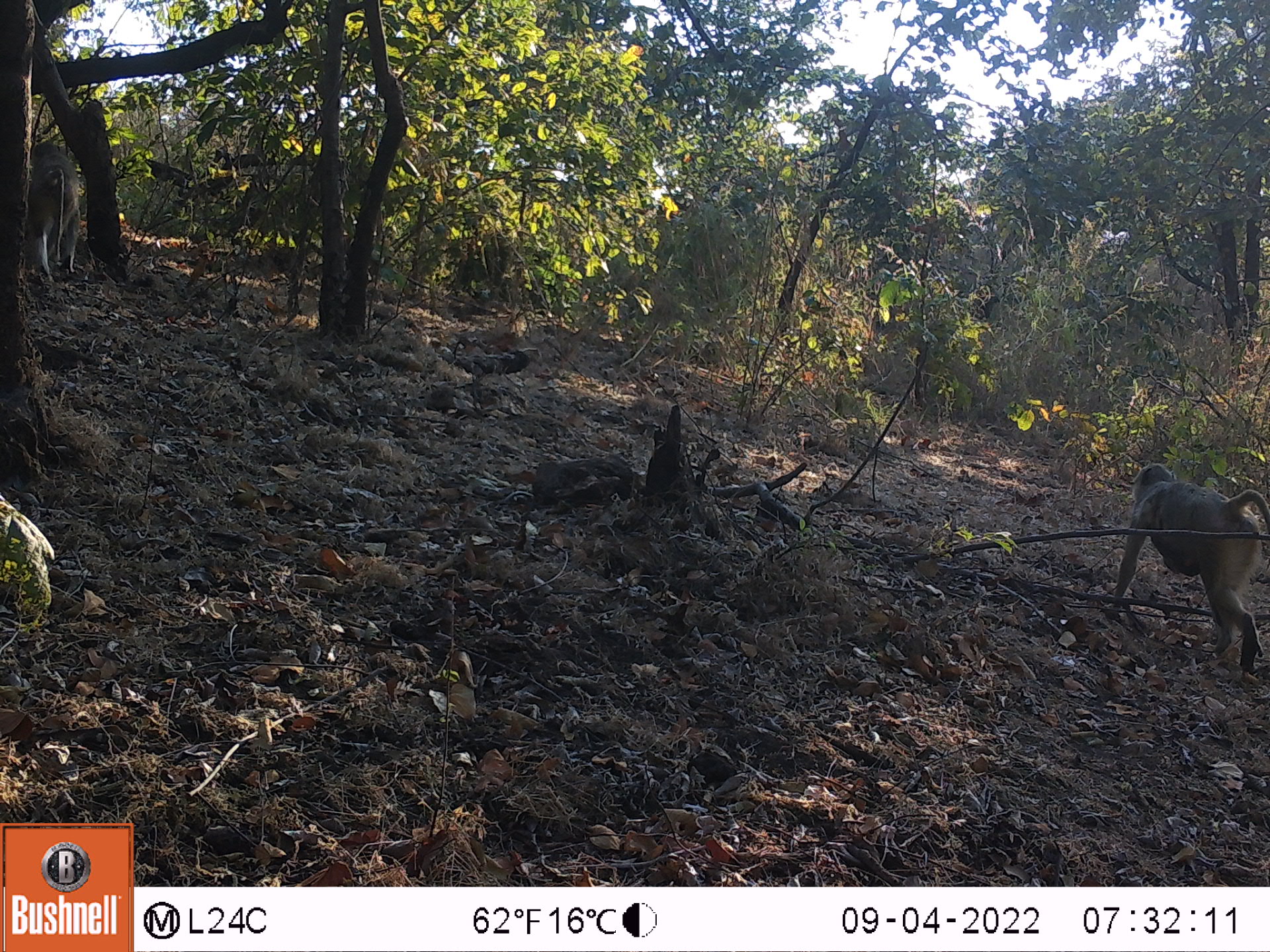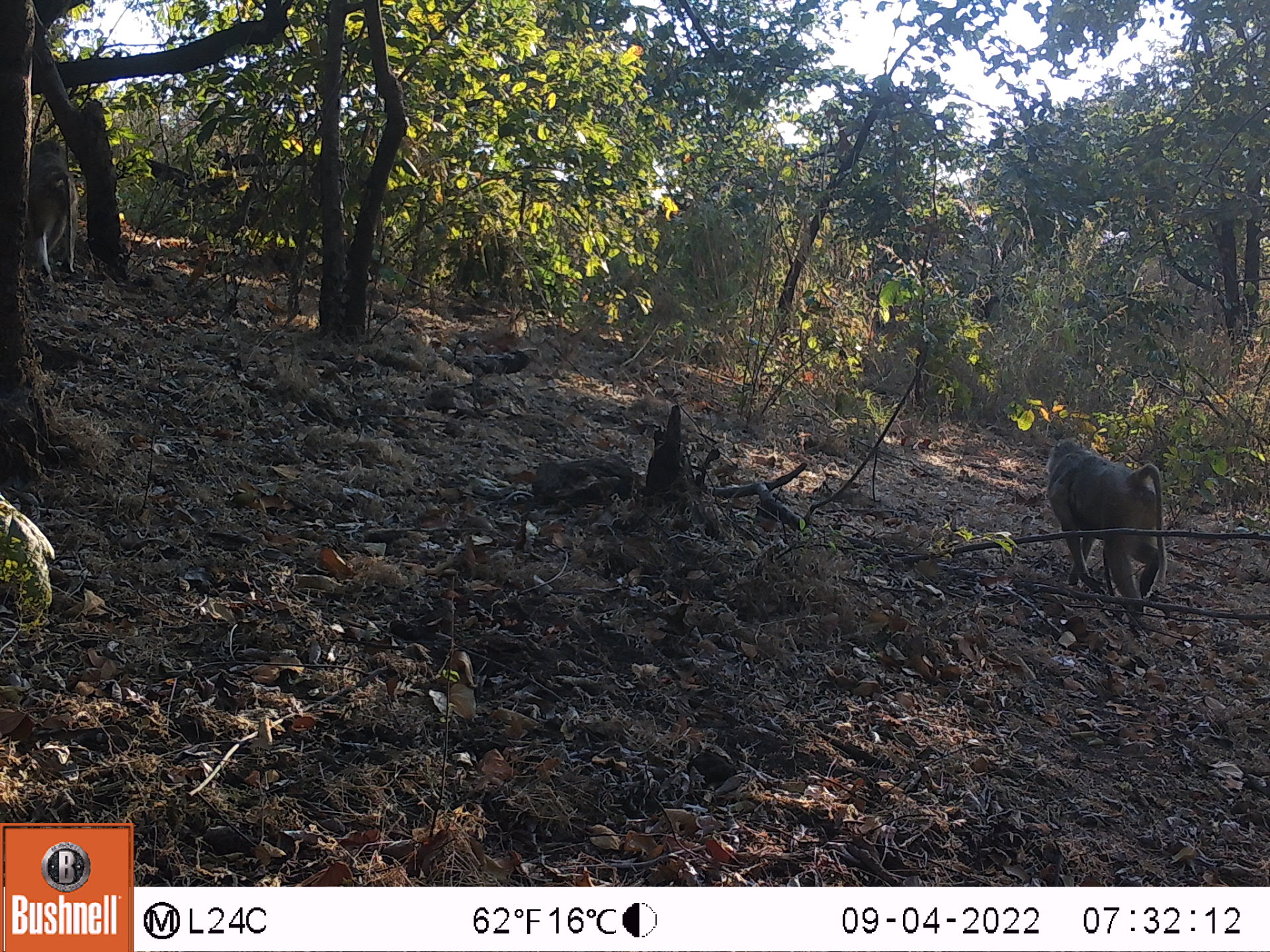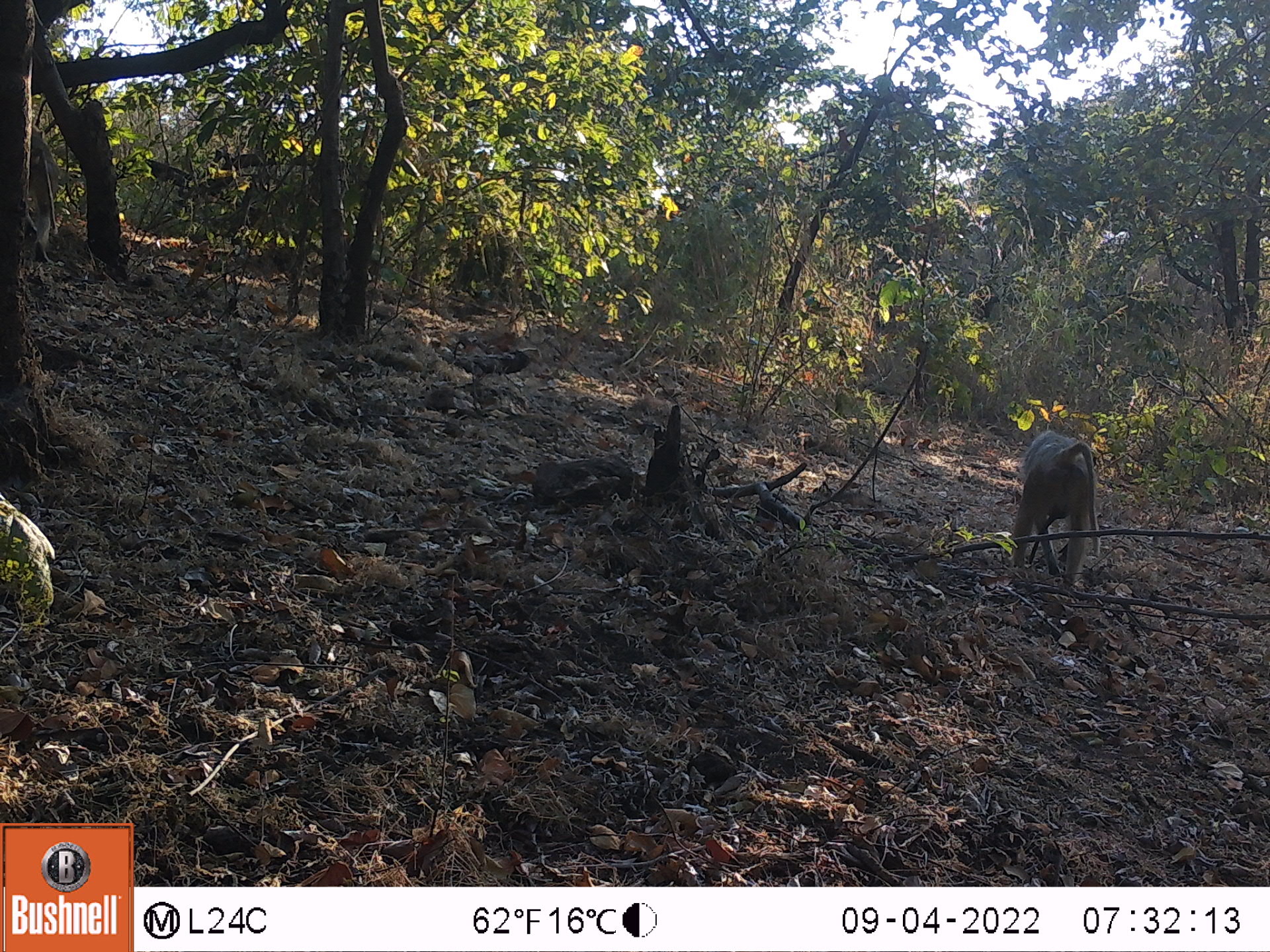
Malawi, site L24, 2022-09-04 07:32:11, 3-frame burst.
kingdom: Animalia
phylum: Chordata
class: Mammalia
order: Primates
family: Cercopithecidae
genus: Papio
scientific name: Papio cynocephalus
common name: yellow baboon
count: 2